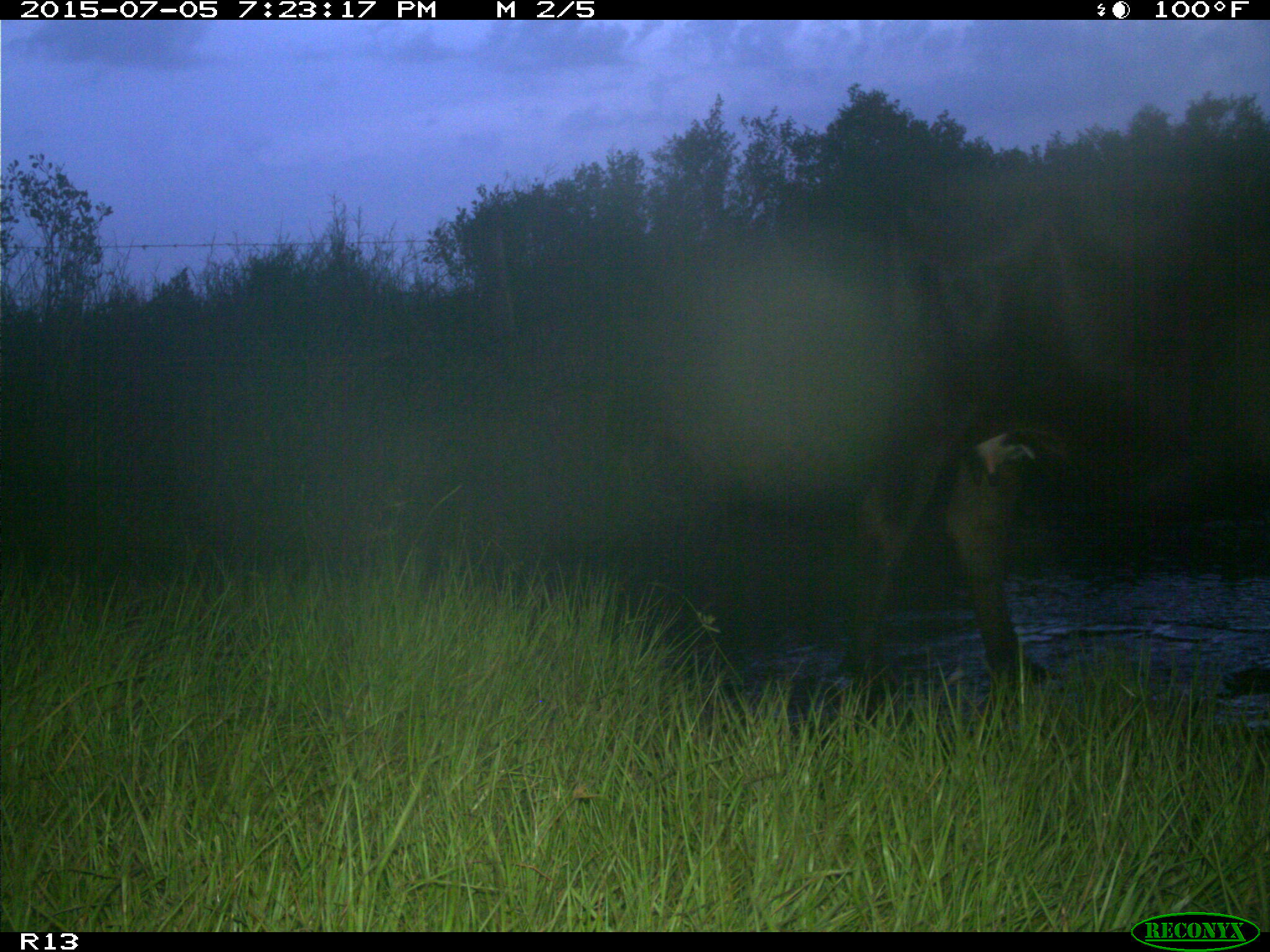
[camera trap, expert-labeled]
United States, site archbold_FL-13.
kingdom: Animalia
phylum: Chordata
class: Mammalia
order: Artiodactyla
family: Bovidae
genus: Bos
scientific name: Bos taurus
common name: domestic cow